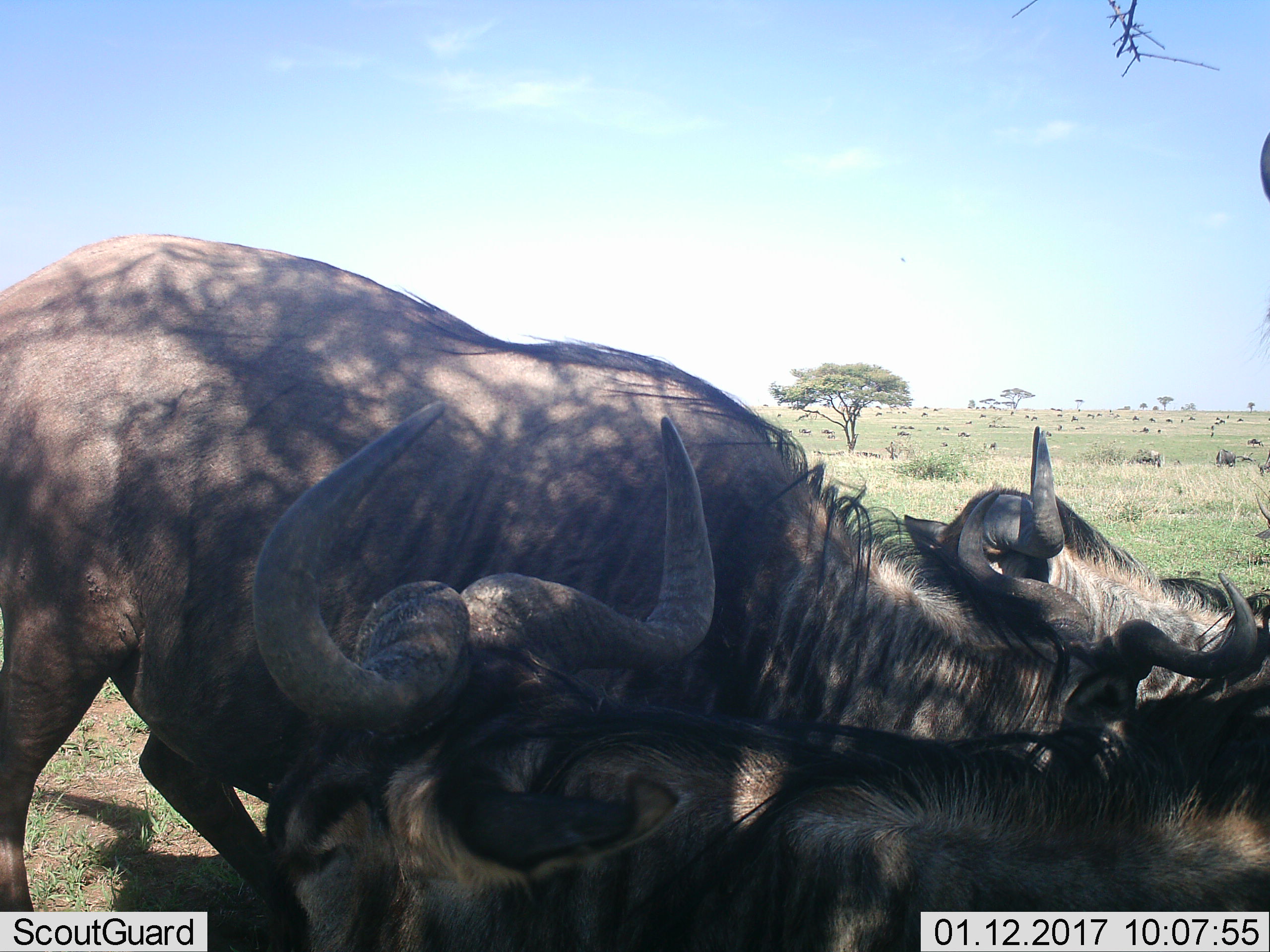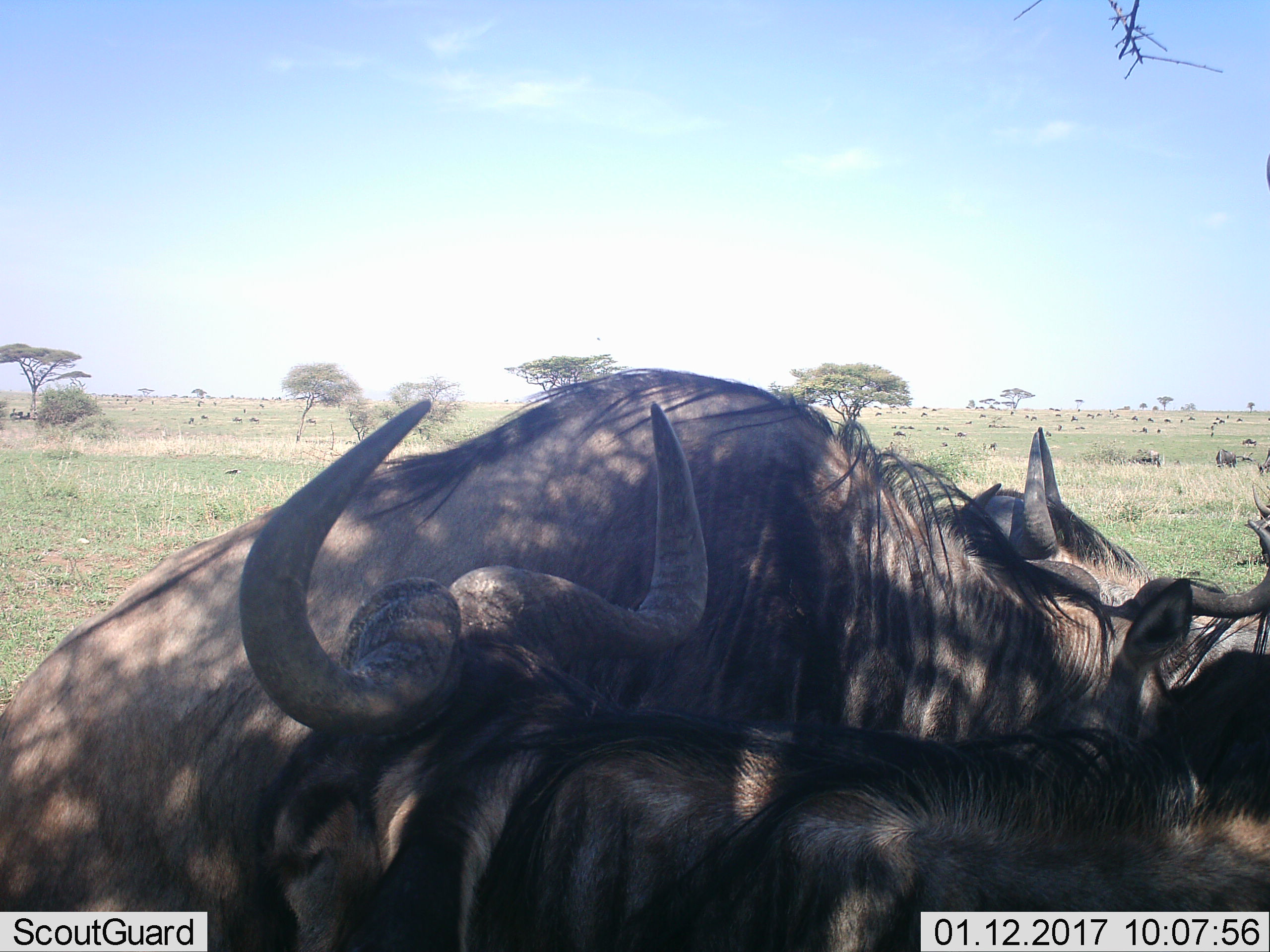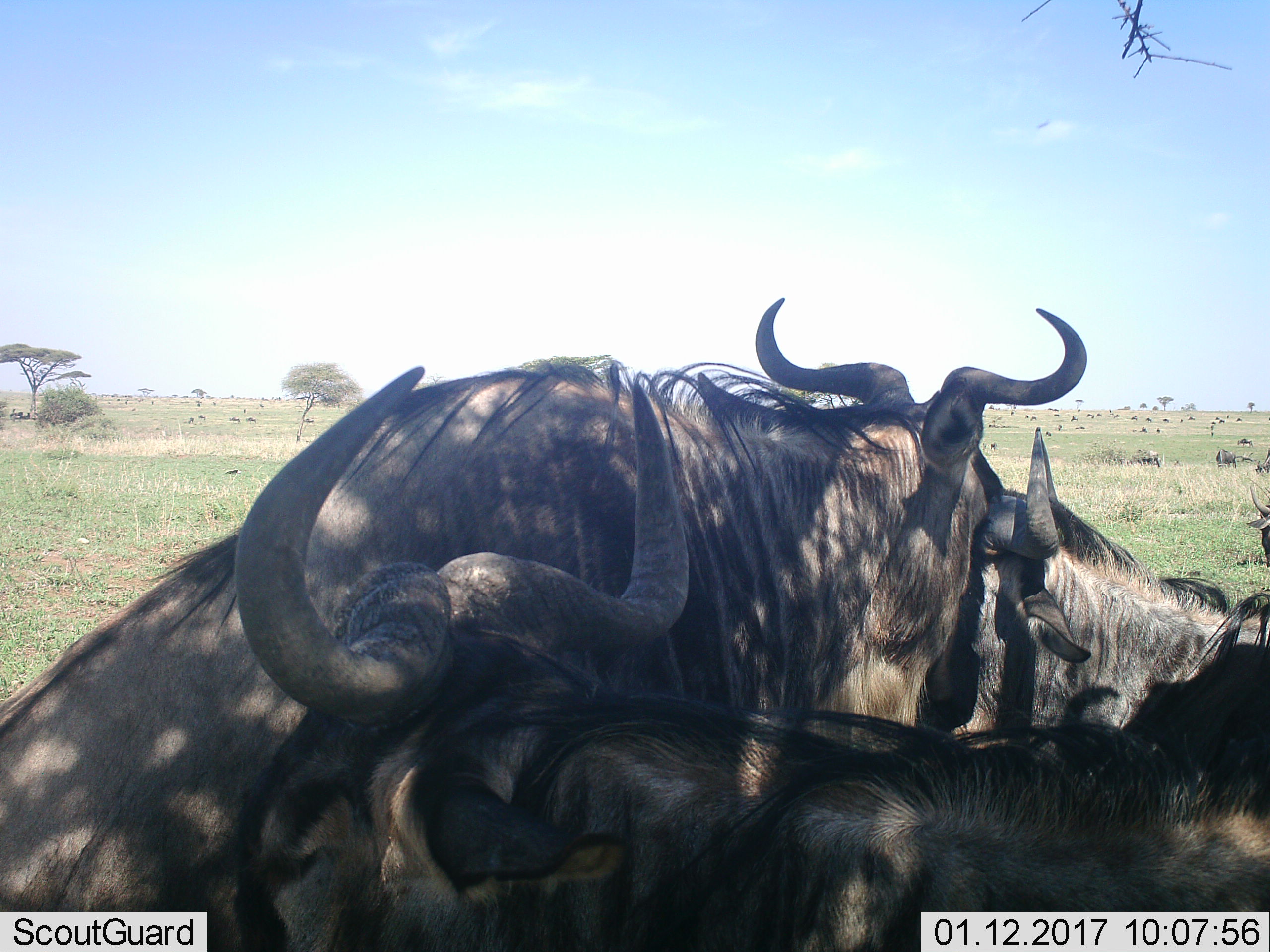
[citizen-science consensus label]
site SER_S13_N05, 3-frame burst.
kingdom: Animalia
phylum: Chordata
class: Mammalia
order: Artiodactyla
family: Bovidae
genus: Connochaetes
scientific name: Connochaetes taurinus taurinus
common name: blue wildebeest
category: wildebeestblue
Wildebeestblue (blue wildebeest) (Connochaetes taurinus taurinus), count 11-50. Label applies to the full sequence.